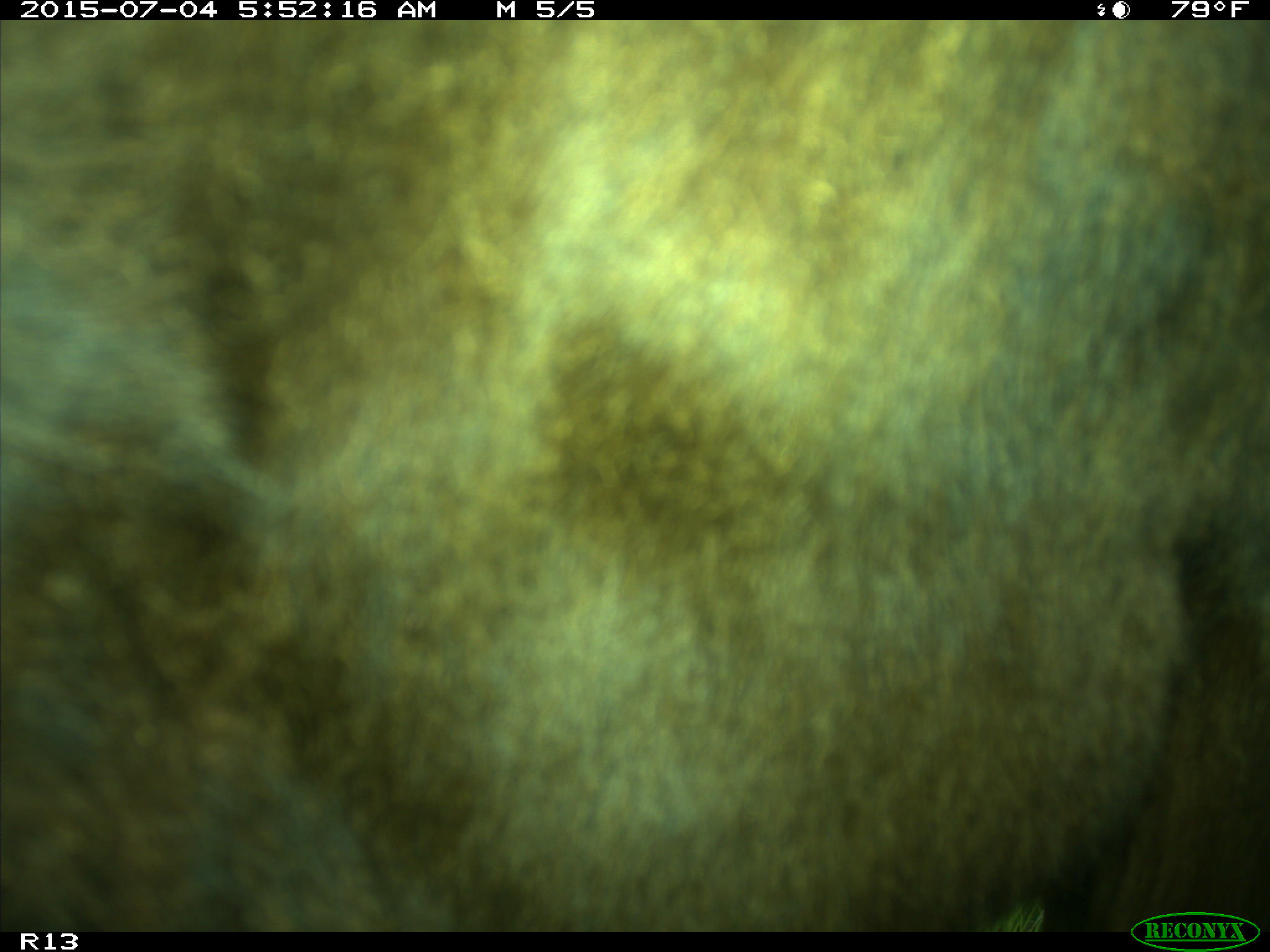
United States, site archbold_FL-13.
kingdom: Animalia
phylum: Chordata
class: Mammalia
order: Artiodactyla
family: Bovidae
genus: Bos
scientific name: Bos taurus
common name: domestic cow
Bos taurus (domestic cow).